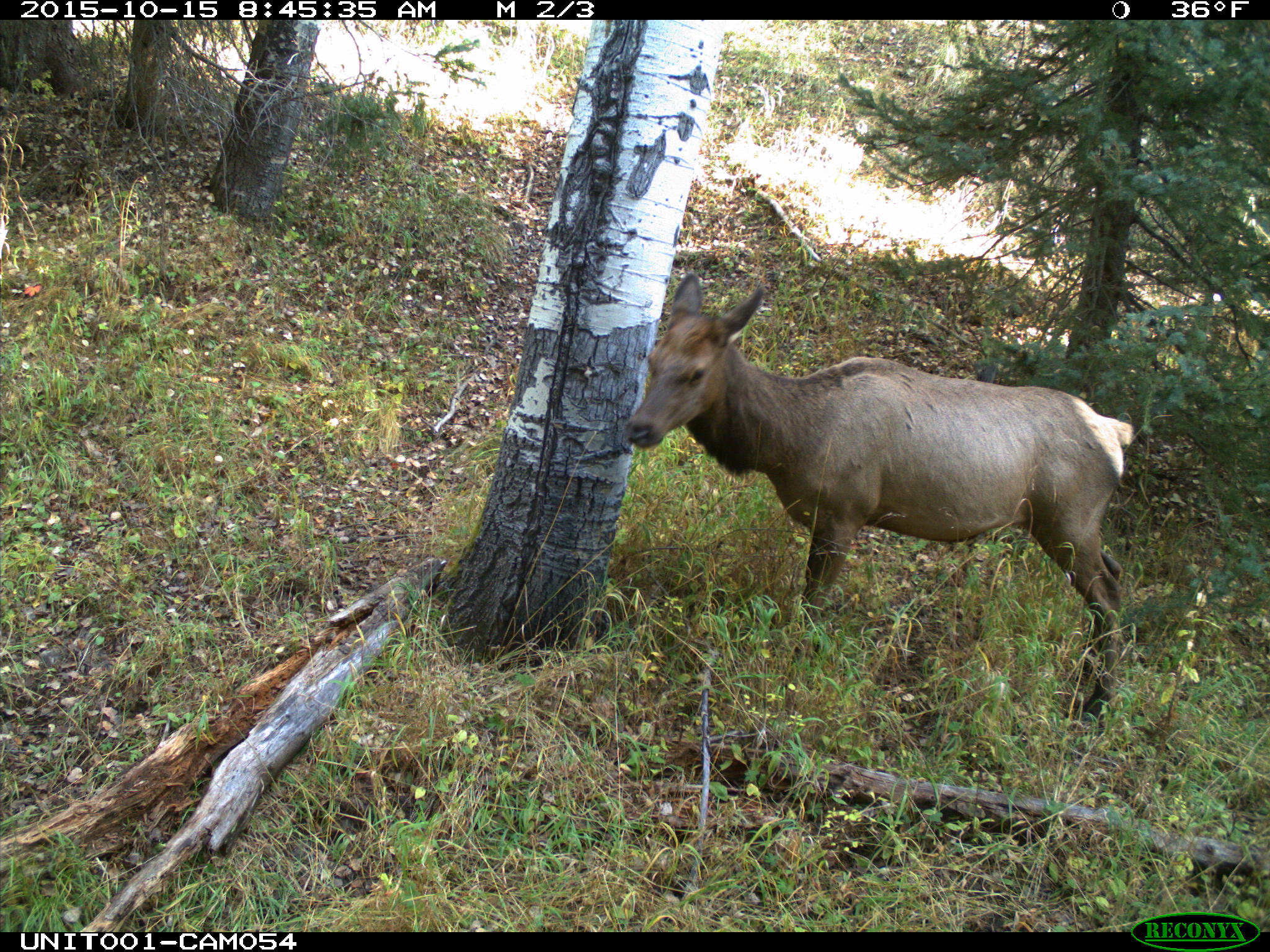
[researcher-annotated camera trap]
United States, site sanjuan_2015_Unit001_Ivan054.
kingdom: Animalia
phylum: Chordata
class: Mammalia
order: Artiodactyla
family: Cervidae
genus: Cervus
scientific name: Cervus elaphus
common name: red deer